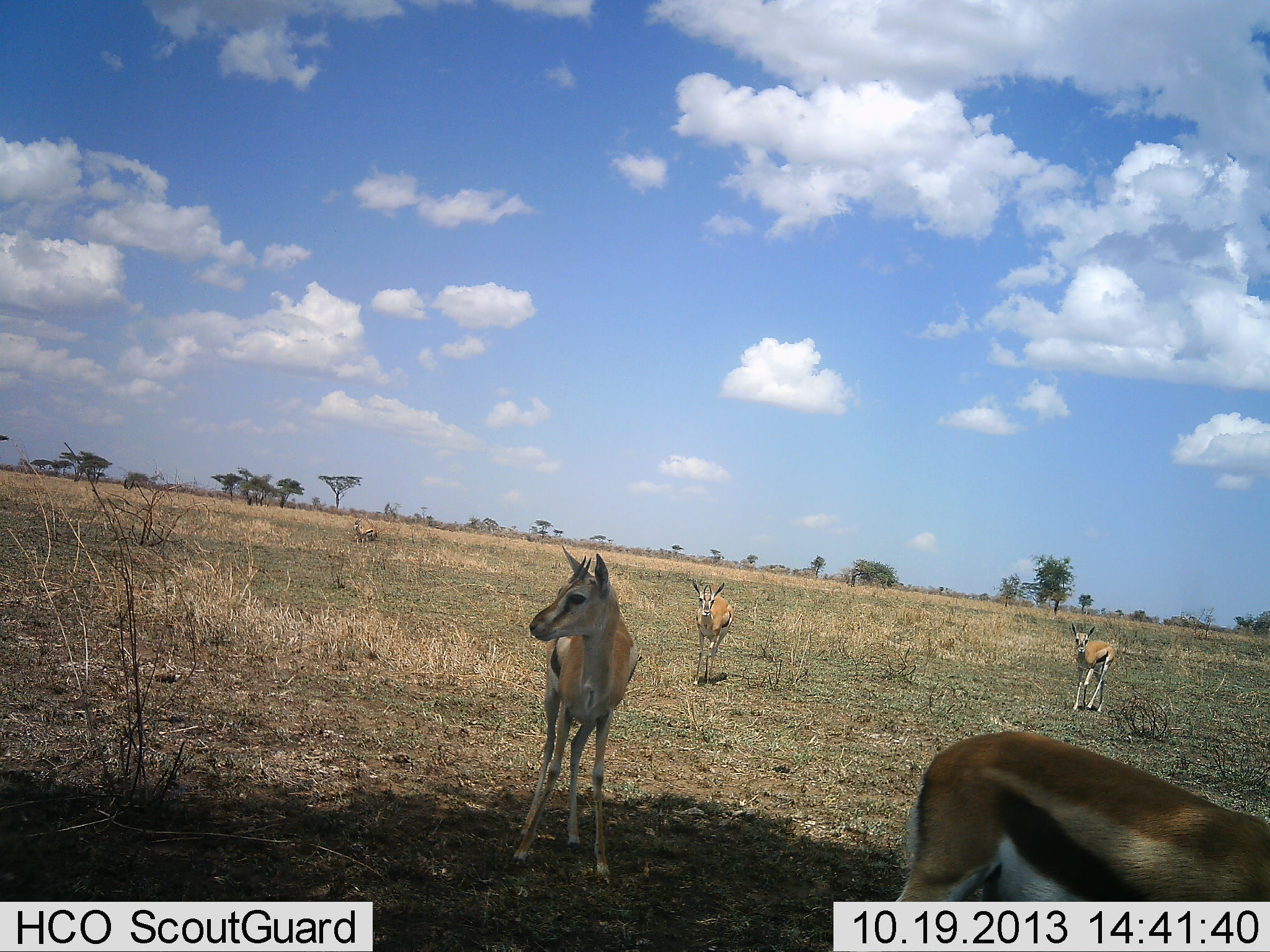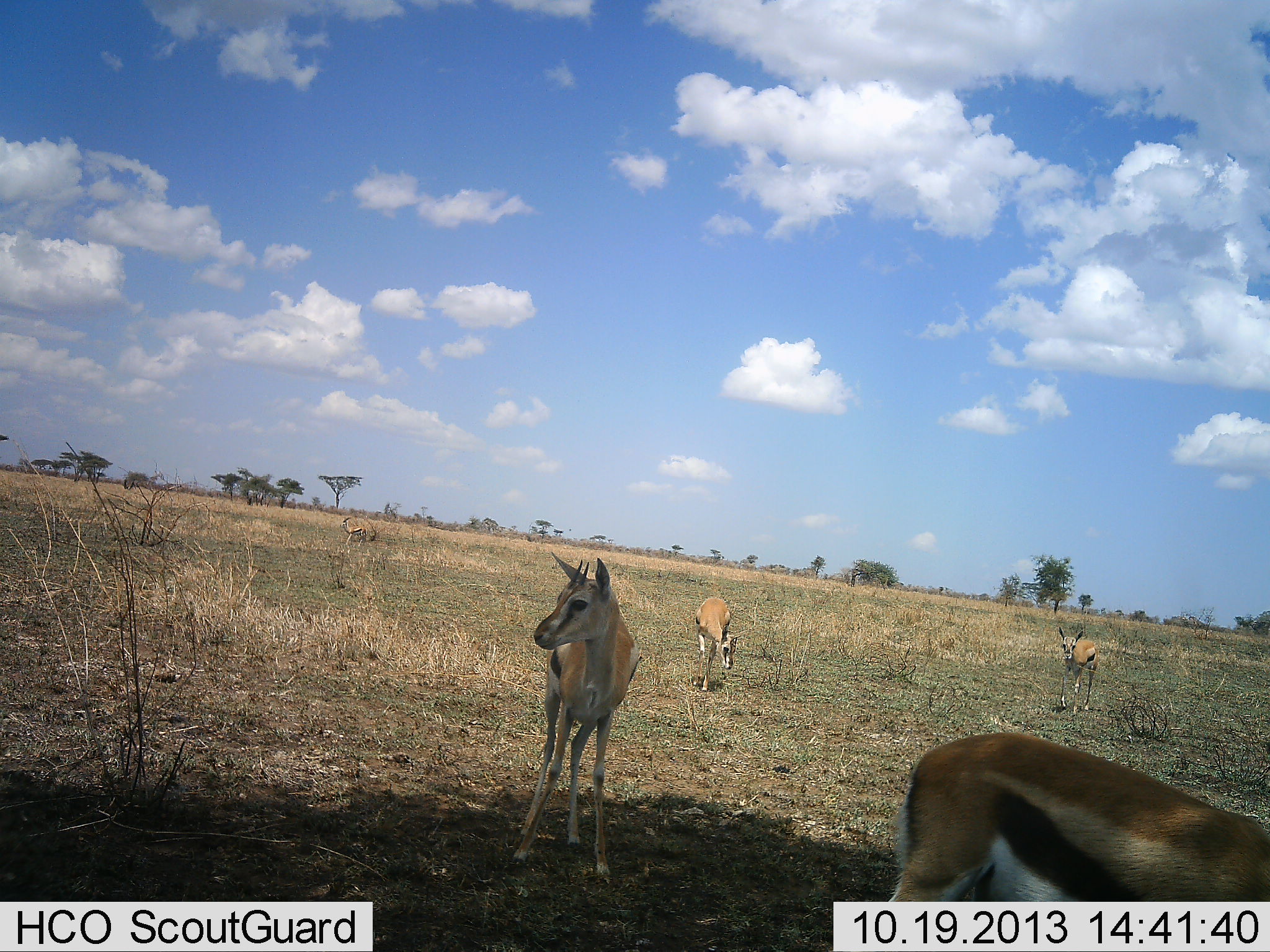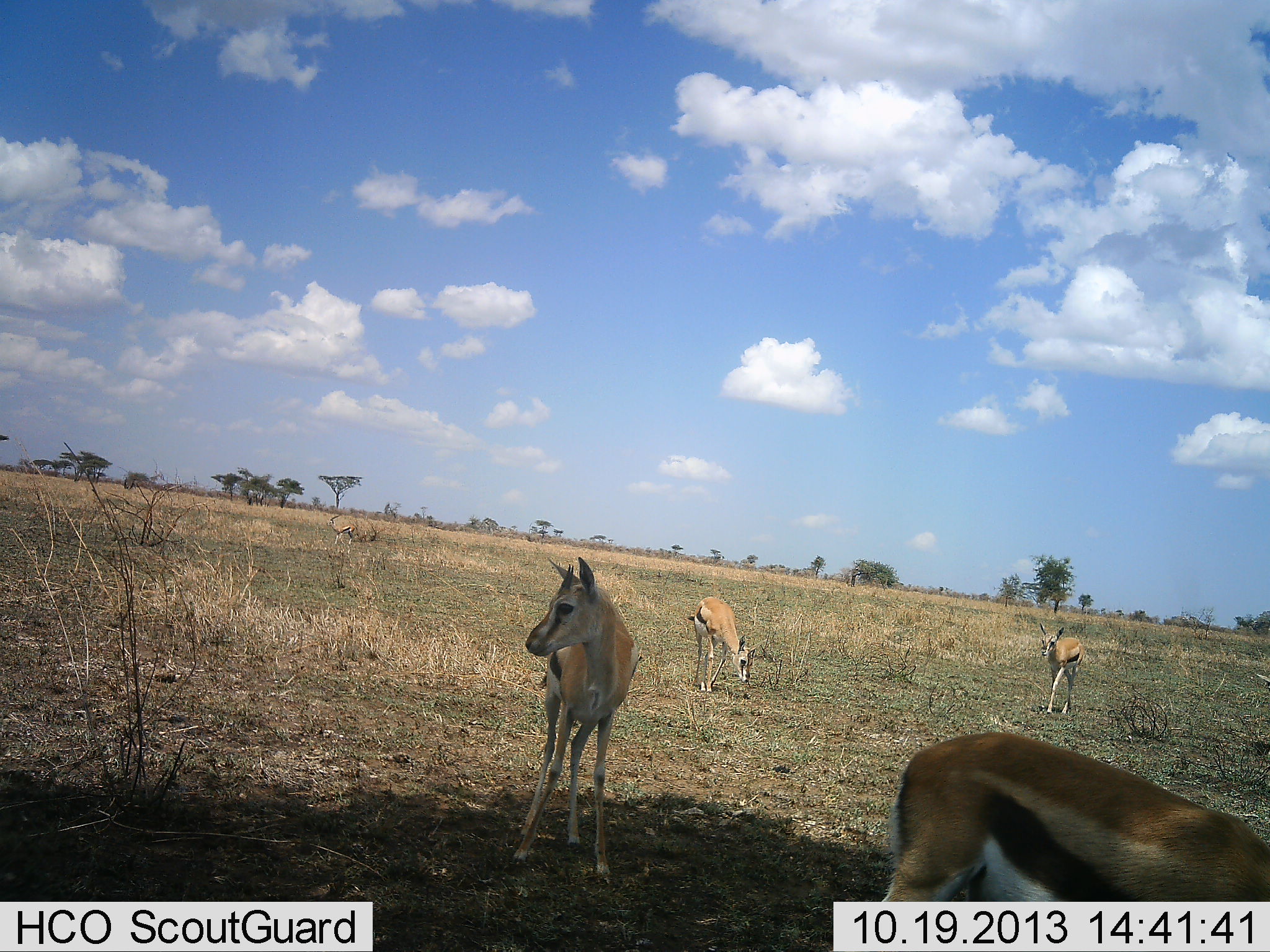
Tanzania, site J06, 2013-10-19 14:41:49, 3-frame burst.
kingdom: Animalia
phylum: Chordata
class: Mammalia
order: Artiodactyla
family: Bovidae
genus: Eudorcas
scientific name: Eudorcas thomsonii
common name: thomson's gazelle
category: gazellethomsons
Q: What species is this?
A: Gazellethomsons (thomson's gazelle) (Eudorcas thomsonii).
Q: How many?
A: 4.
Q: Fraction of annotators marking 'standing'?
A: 81%.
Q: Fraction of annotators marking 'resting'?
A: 0%.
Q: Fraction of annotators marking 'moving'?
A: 52%.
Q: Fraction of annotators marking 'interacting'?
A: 0%.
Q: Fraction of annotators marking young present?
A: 0%.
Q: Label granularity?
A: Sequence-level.